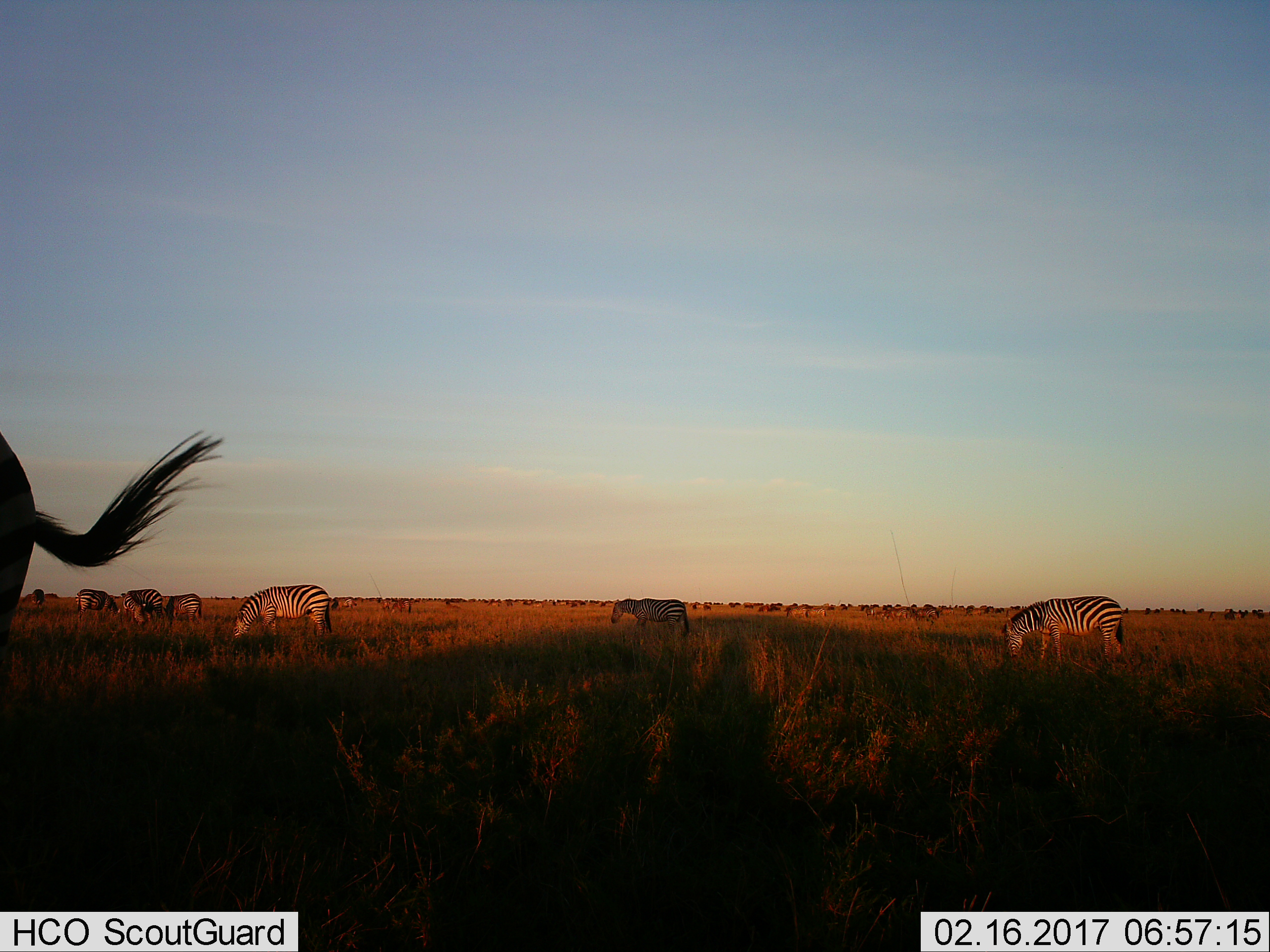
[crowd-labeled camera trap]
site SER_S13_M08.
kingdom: Animalia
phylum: Chordata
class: Mammalia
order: Perissodactyla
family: Equidae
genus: Equus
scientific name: Equus quagga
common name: plains zebra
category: zebraplains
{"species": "zebraplains (plains zebra) (Equus quagga)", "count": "8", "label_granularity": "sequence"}